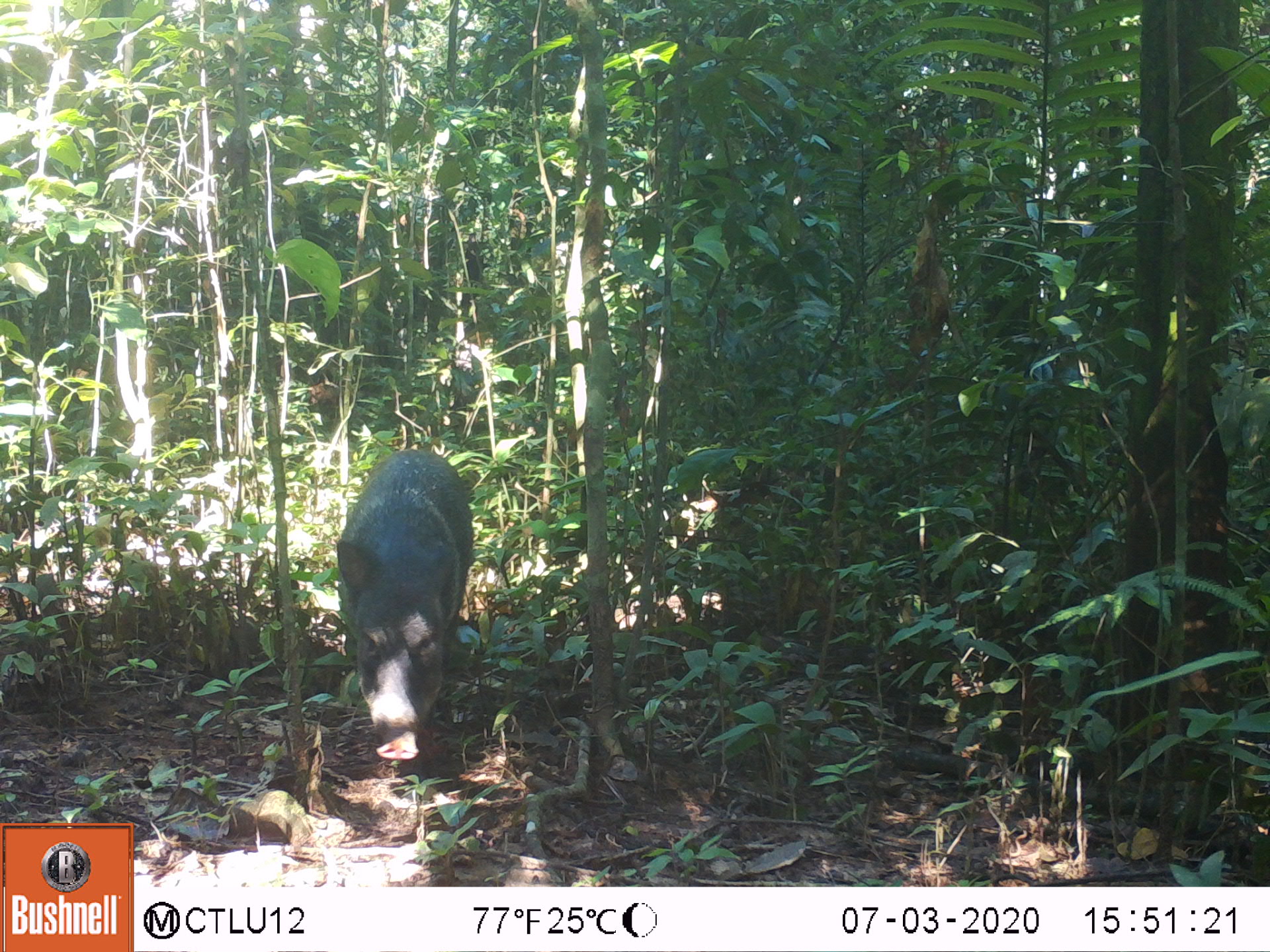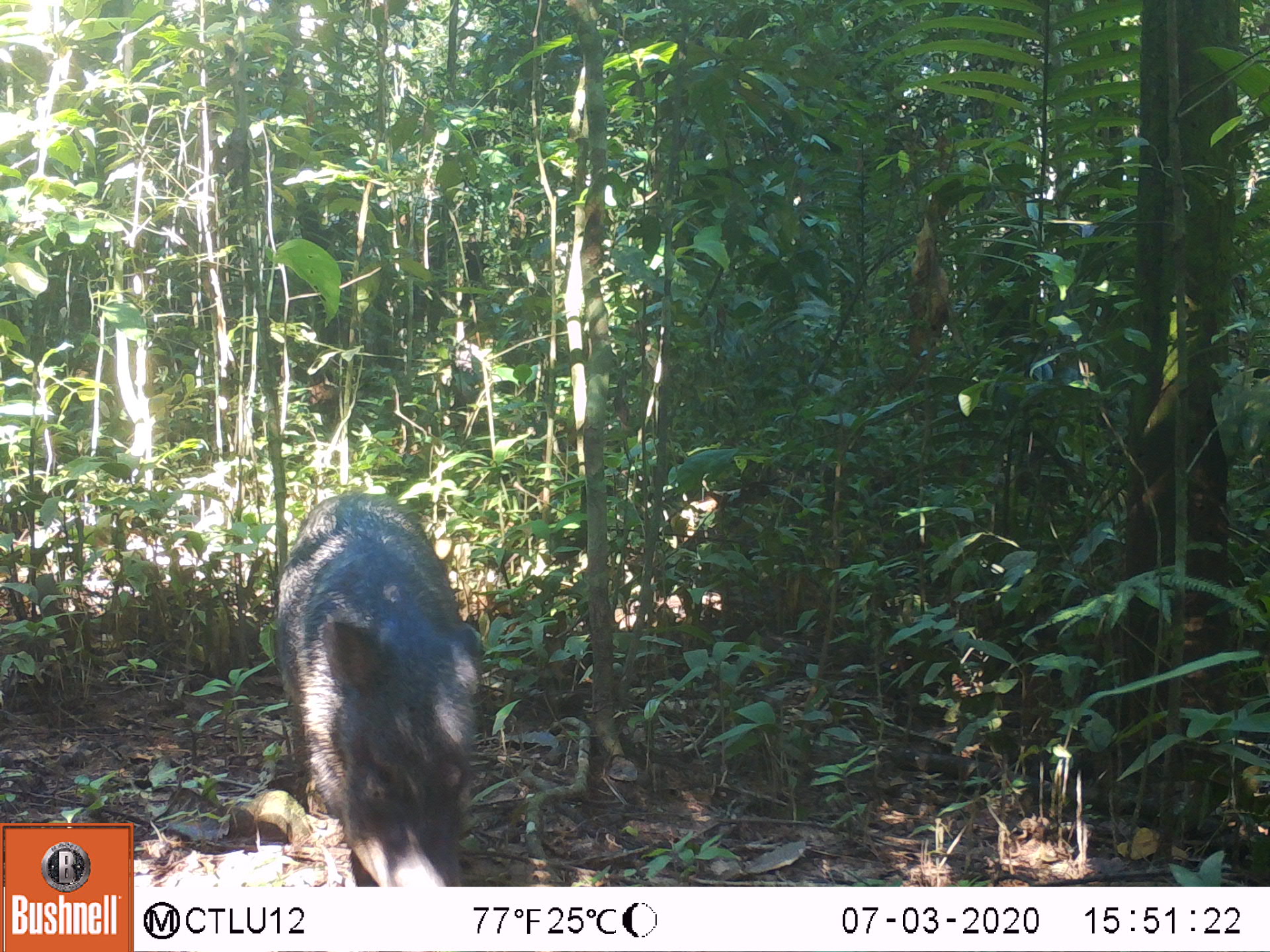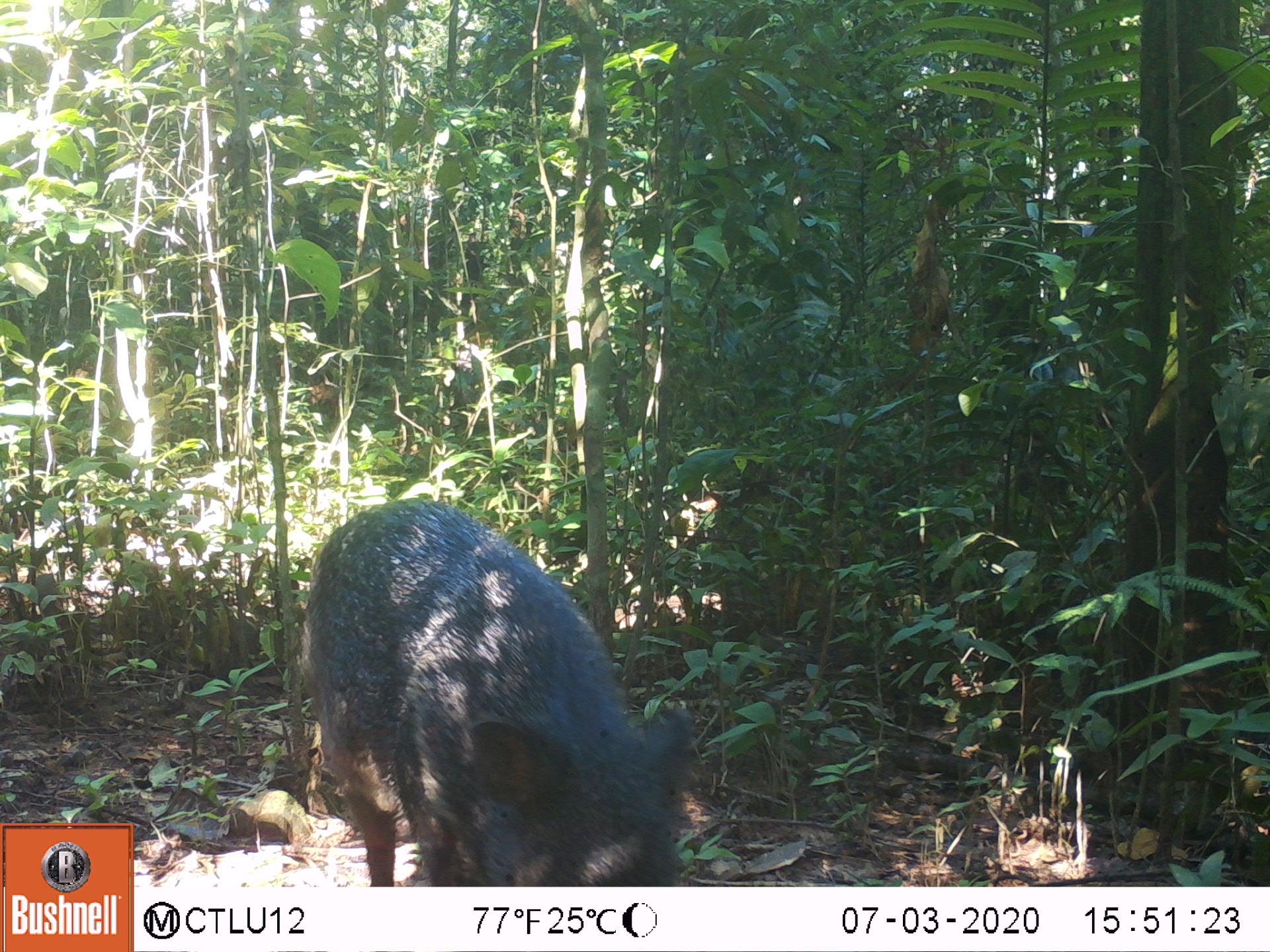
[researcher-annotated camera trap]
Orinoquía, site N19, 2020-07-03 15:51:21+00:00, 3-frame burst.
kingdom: Animalia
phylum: Chordata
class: Mammalia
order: Artiodactyla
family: Tayassuidae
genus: Pecari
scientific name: Pecari tajacu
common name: collared peccary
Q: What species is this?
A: Collared peccary (Pecari tajacu).